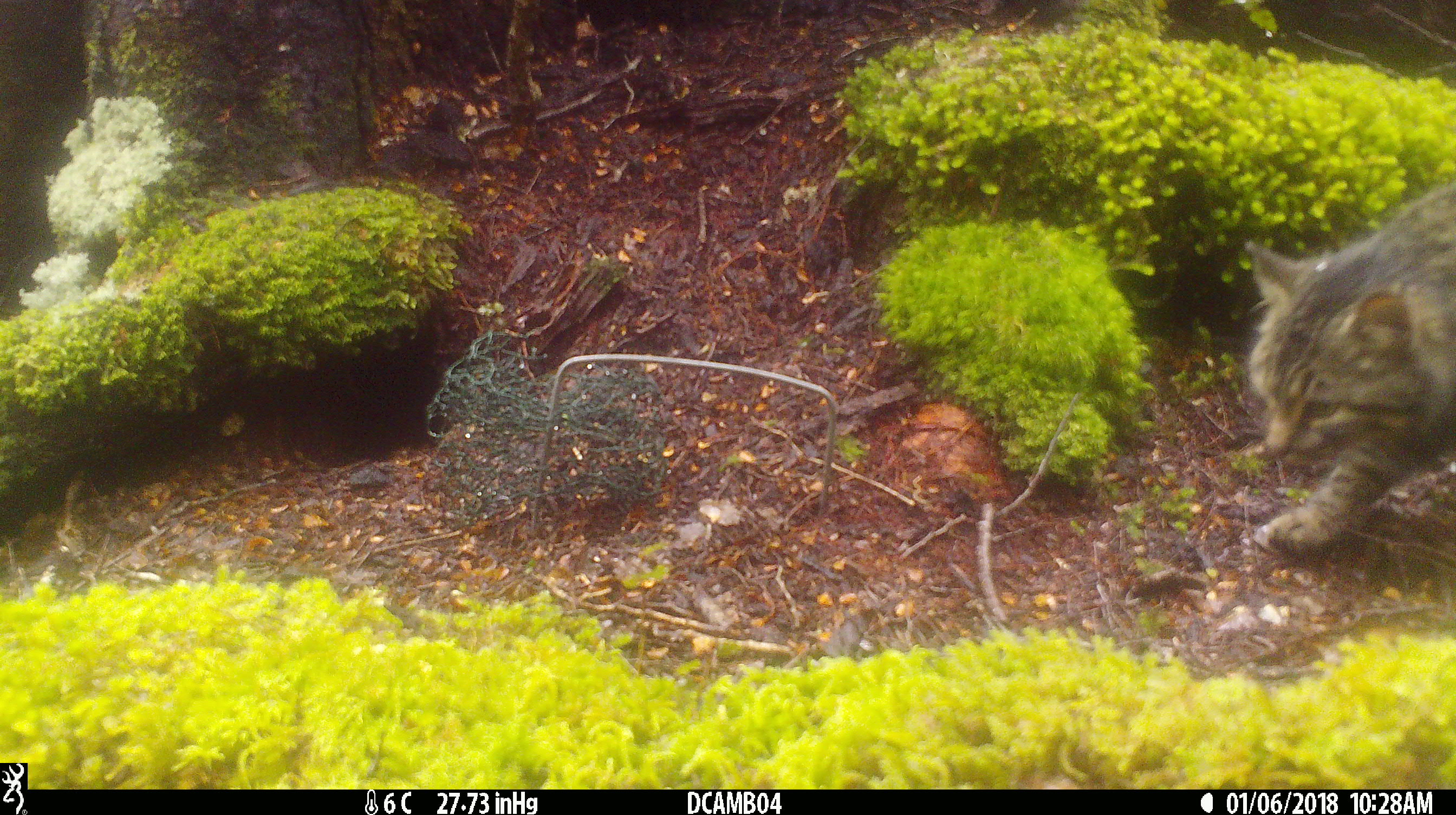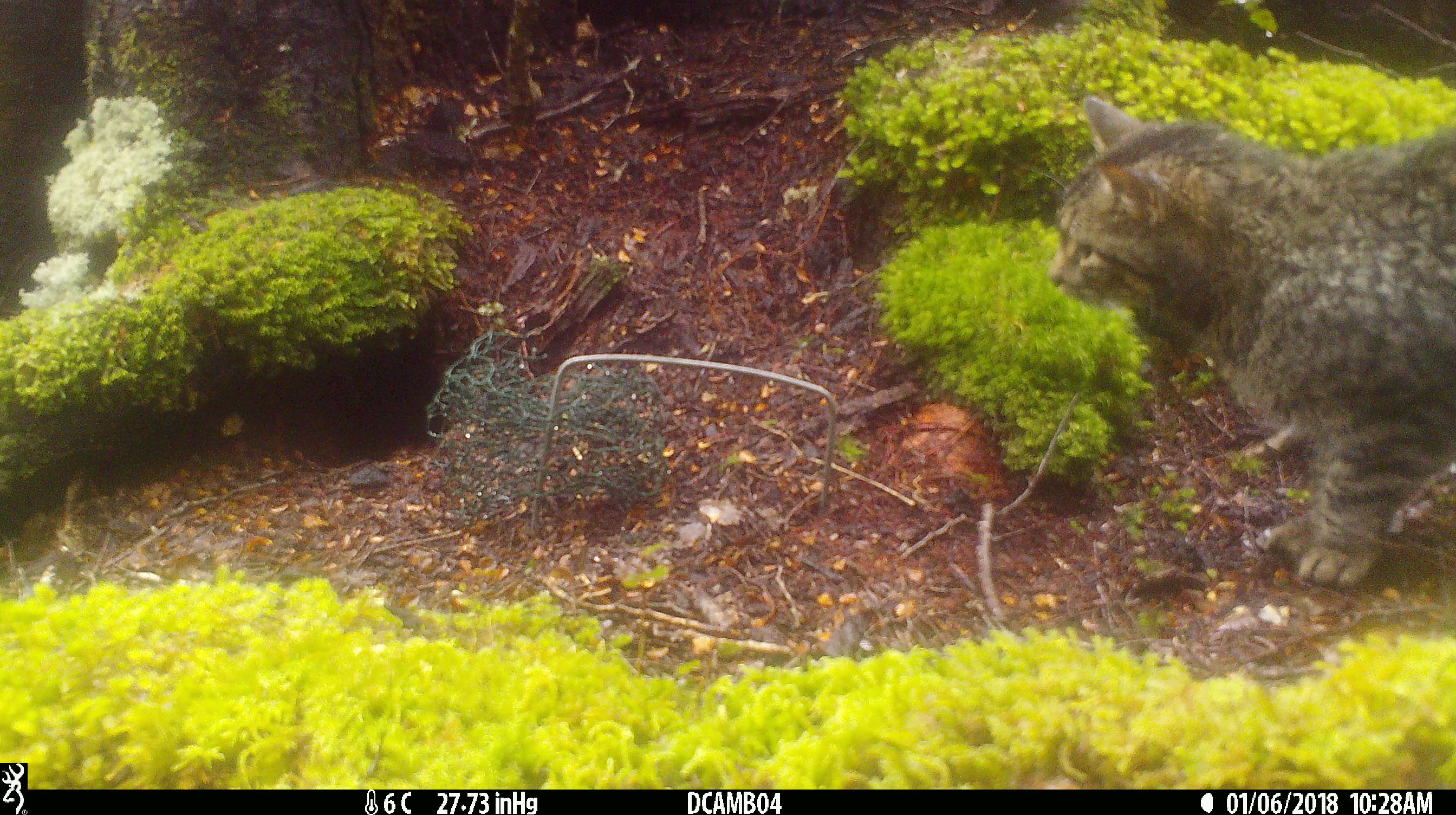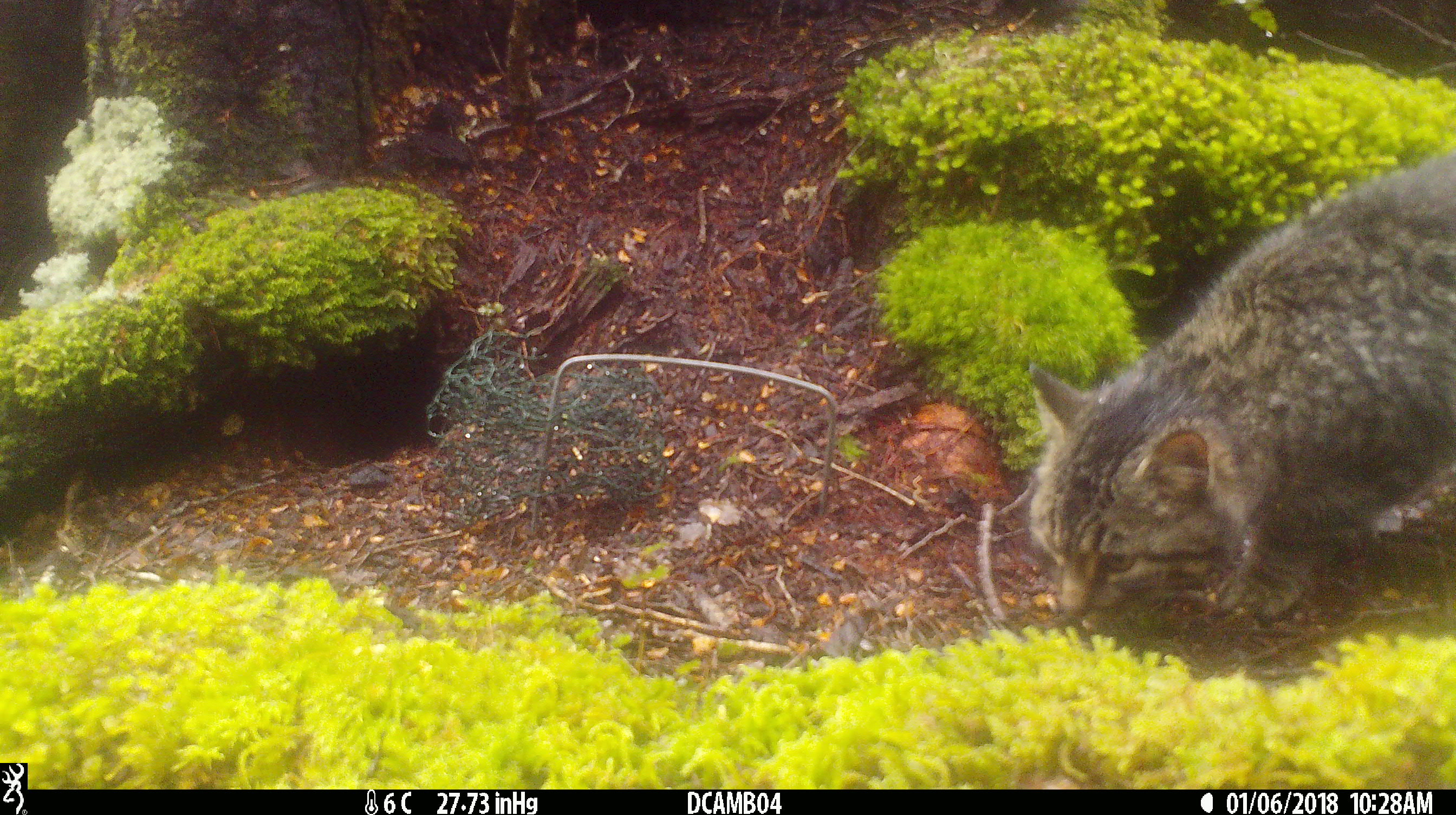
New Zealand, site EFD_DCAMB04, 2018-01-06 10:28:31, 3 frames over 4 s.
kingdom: Animalia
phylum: Chordata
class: Mammalia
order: Carnivora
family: Felidae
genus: Felis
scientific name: Felis catus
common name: domestic cat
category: cat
Cat (domestic cat) (Felis catus).